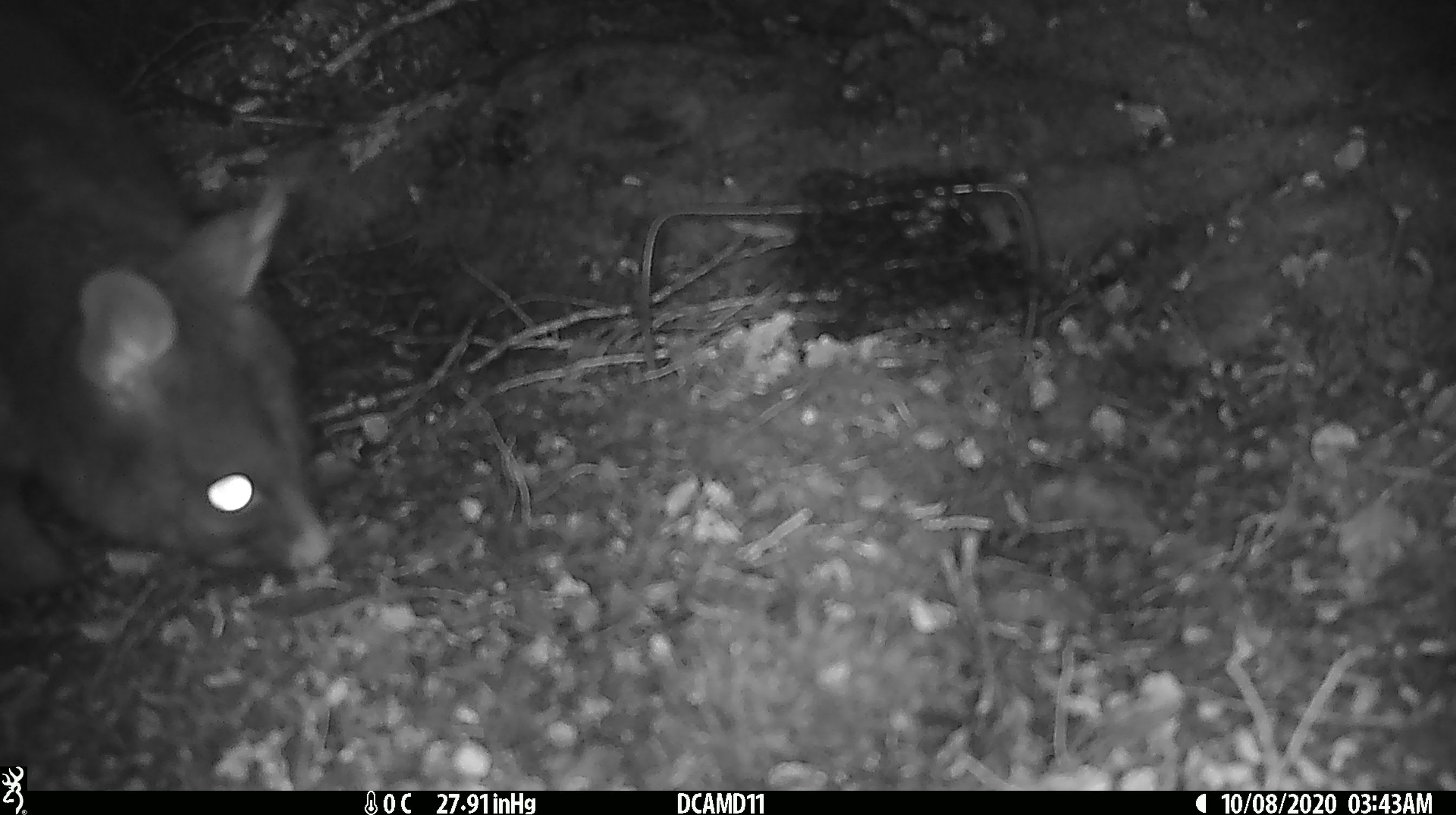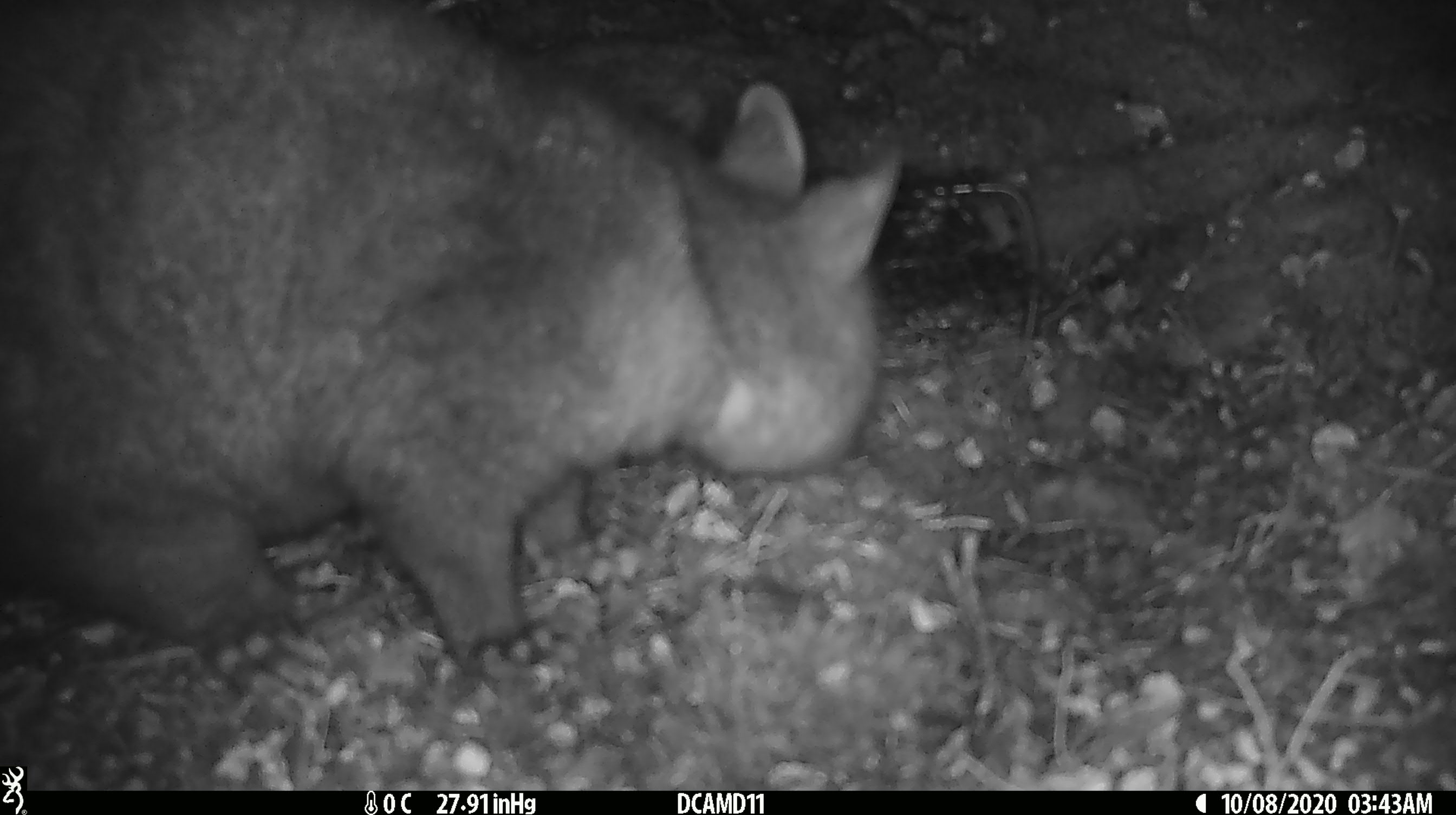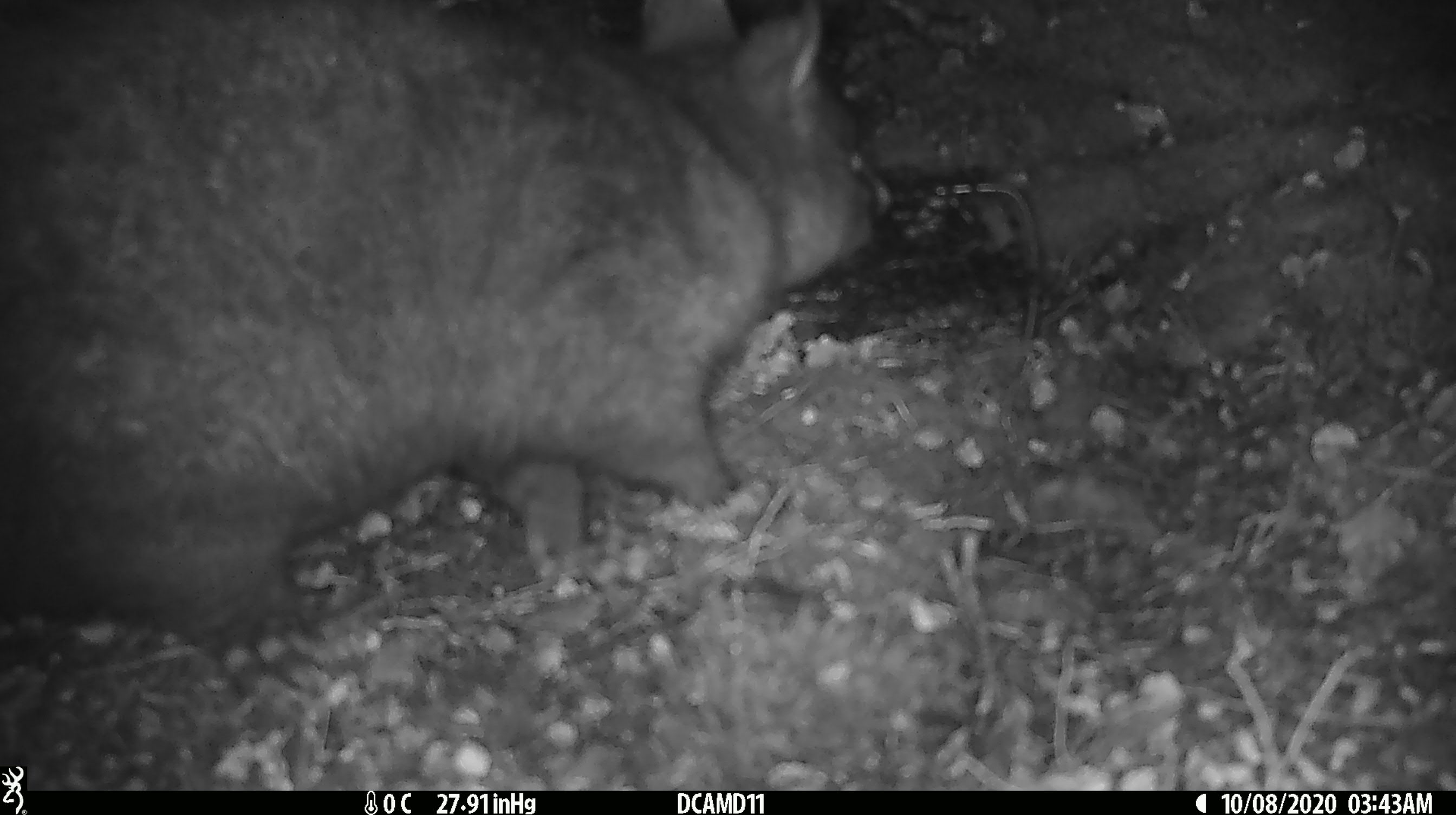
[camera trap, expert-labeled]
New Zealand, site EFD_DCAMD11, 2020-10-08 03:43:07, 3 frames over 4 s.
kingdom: Animalia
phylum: Chordata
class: Mammalia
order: Diprotodontia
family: Phalangeridae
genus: Trichosurus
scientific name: Trichosurus vulpecula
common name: common brushtail possum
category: possum